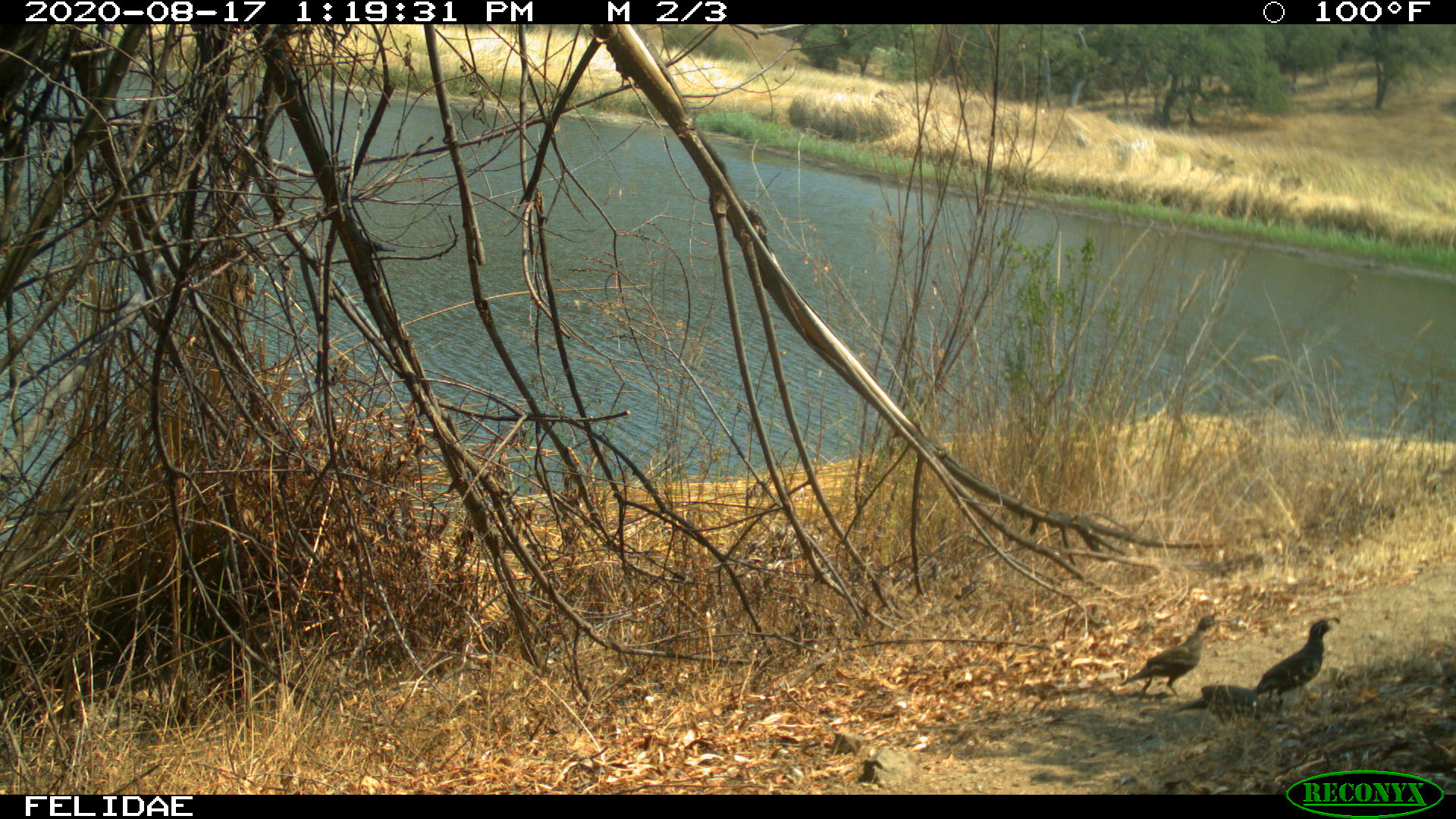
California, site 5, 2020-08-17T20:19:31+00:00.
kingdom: Animalia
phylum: Chordata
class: Aves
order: Galliformes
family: Odontophoridae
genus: Callipepla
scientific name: Callipepla californica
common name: california quail